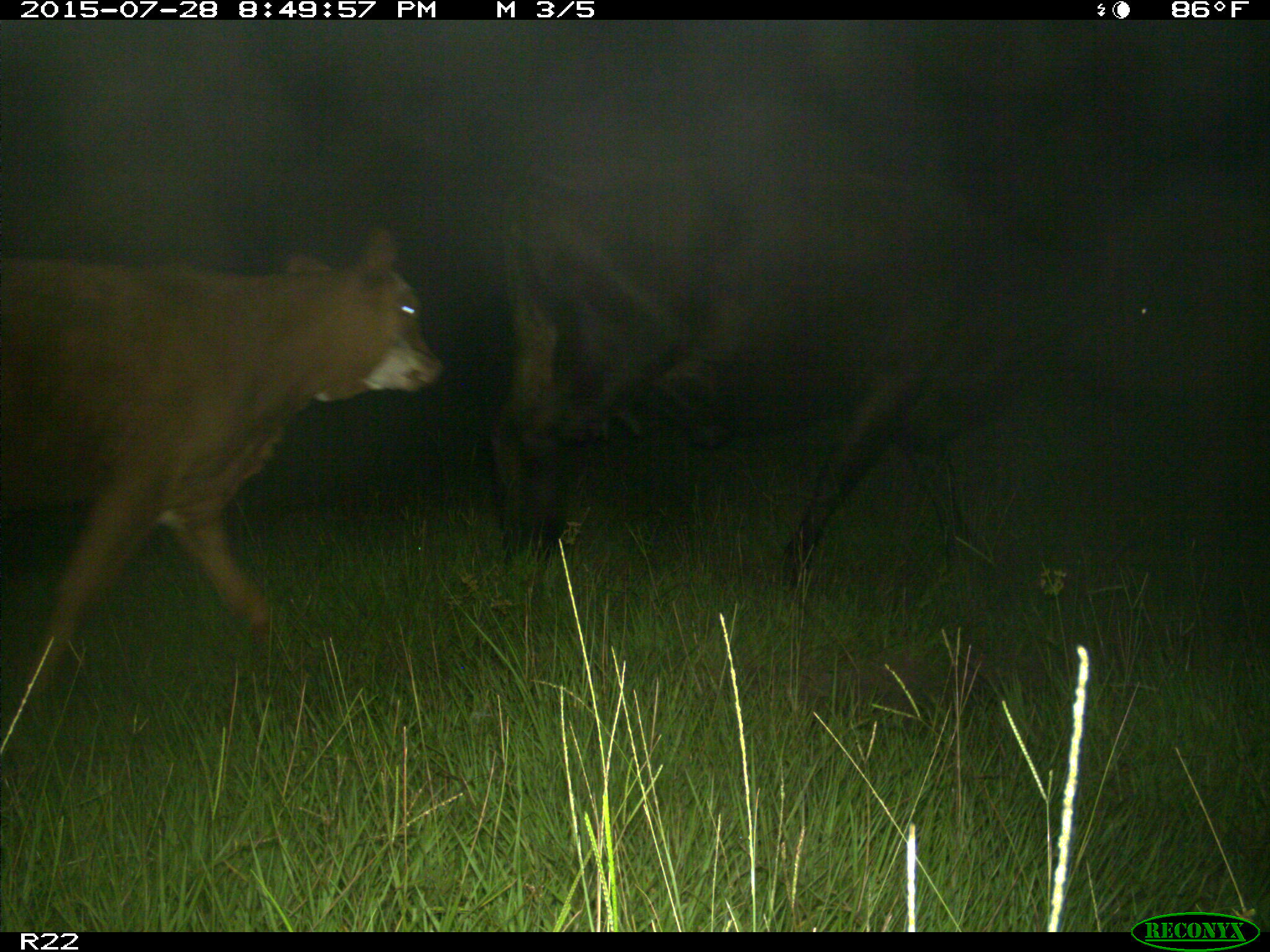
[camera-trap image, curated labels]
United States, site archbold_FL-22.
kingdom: Animalia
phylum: Chordata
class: Mammalia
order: Artiodactyla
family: Bovidae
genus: Bos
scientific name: Bos taurus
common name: domestic cow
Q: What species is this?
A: Bos taurus (domestic cow).